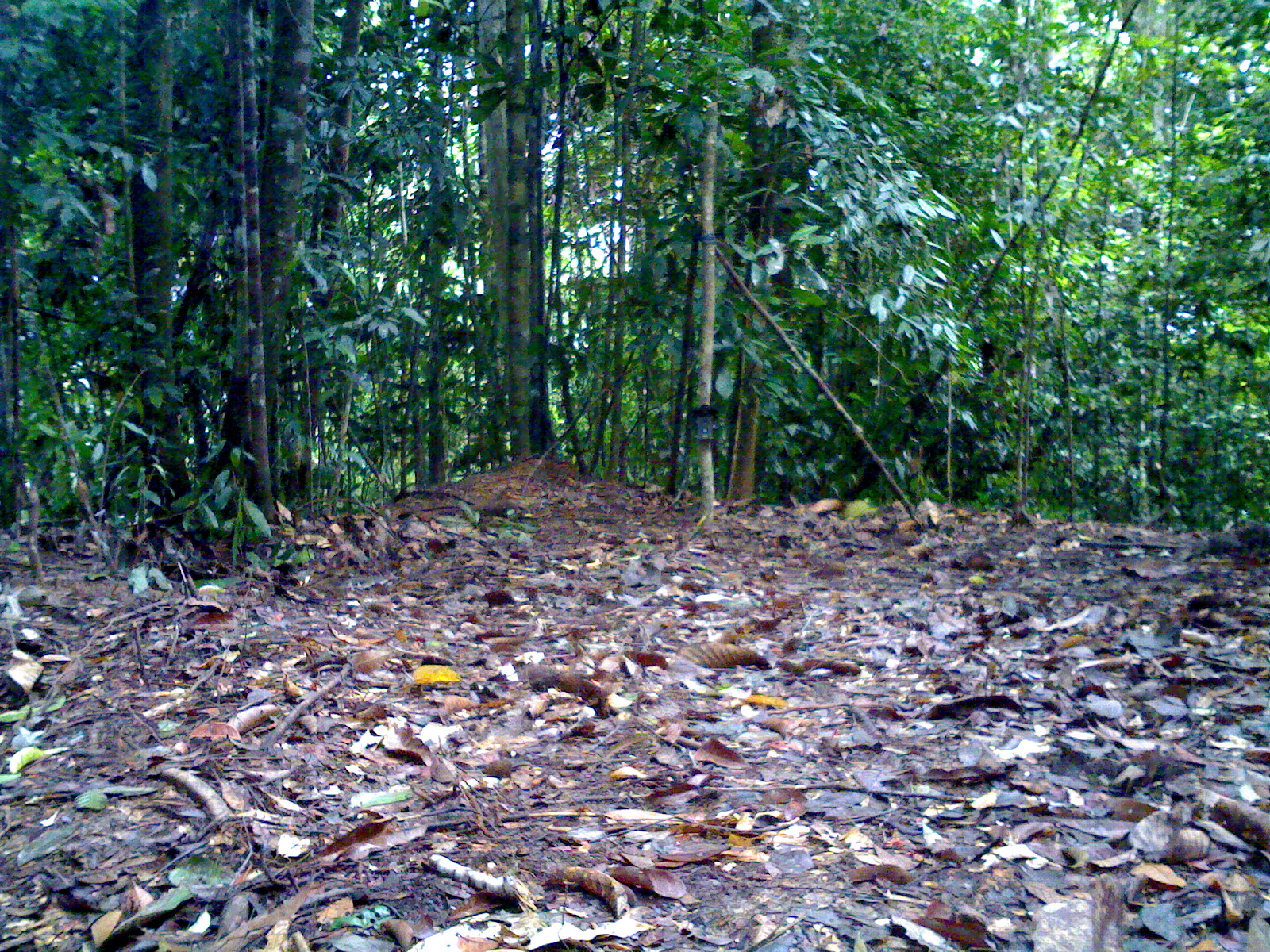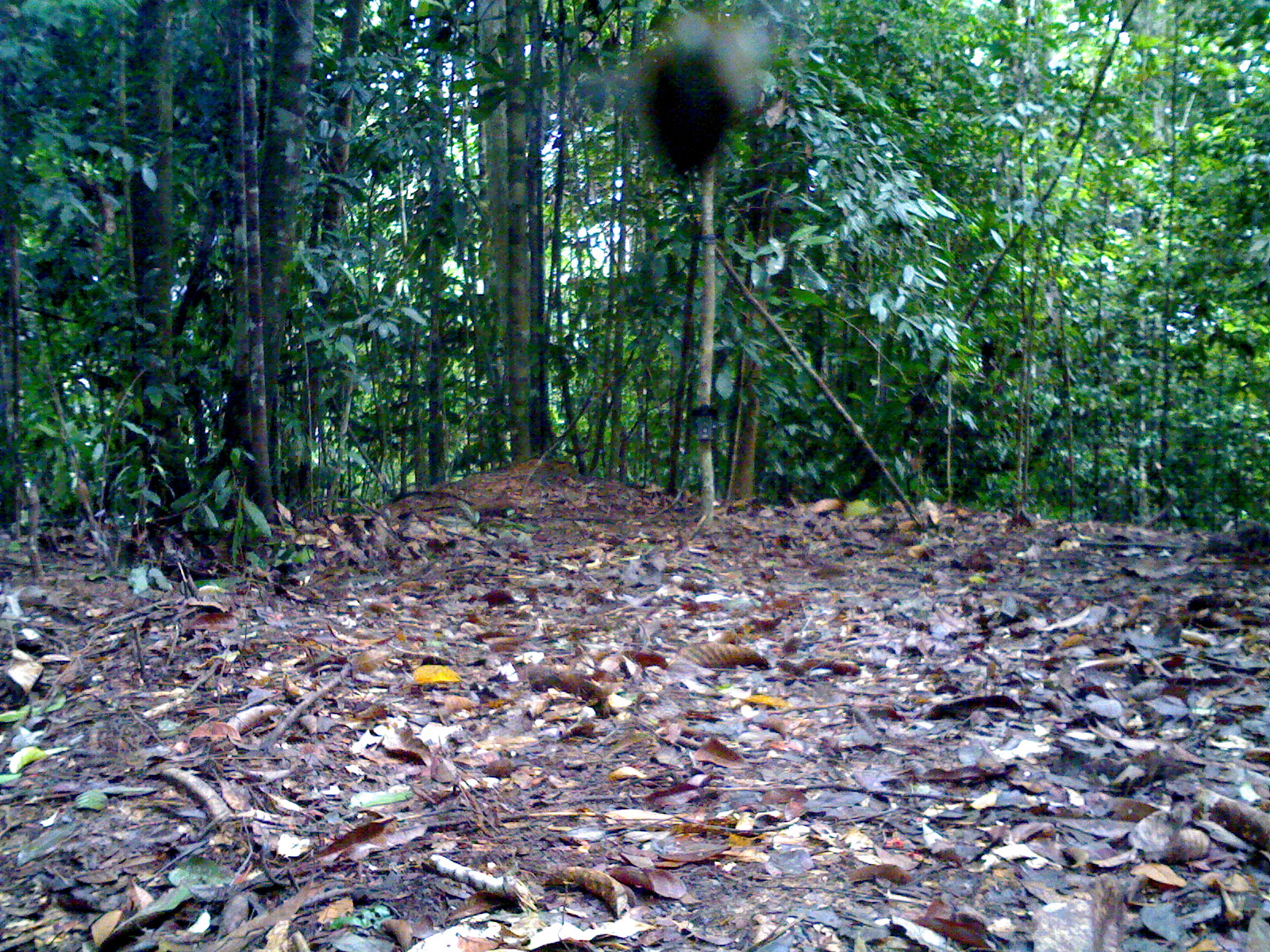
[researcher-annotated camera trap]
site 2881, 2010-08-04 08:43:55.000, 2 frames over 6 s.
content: unidentified animal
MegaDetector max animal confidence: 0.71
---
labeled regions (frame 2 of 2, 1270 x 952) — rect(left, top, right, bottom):
unknown: rect(645, 14, 759, 168)